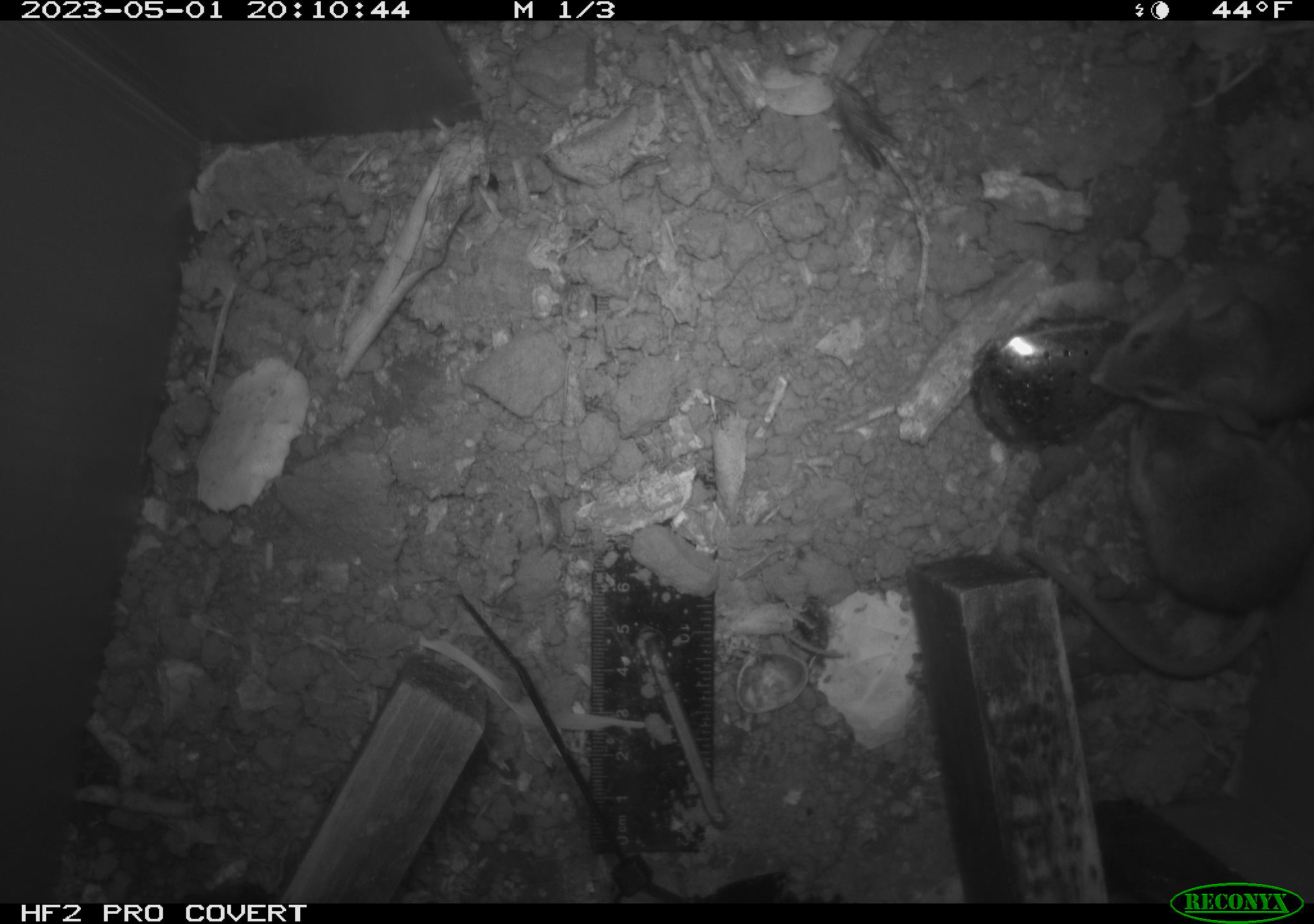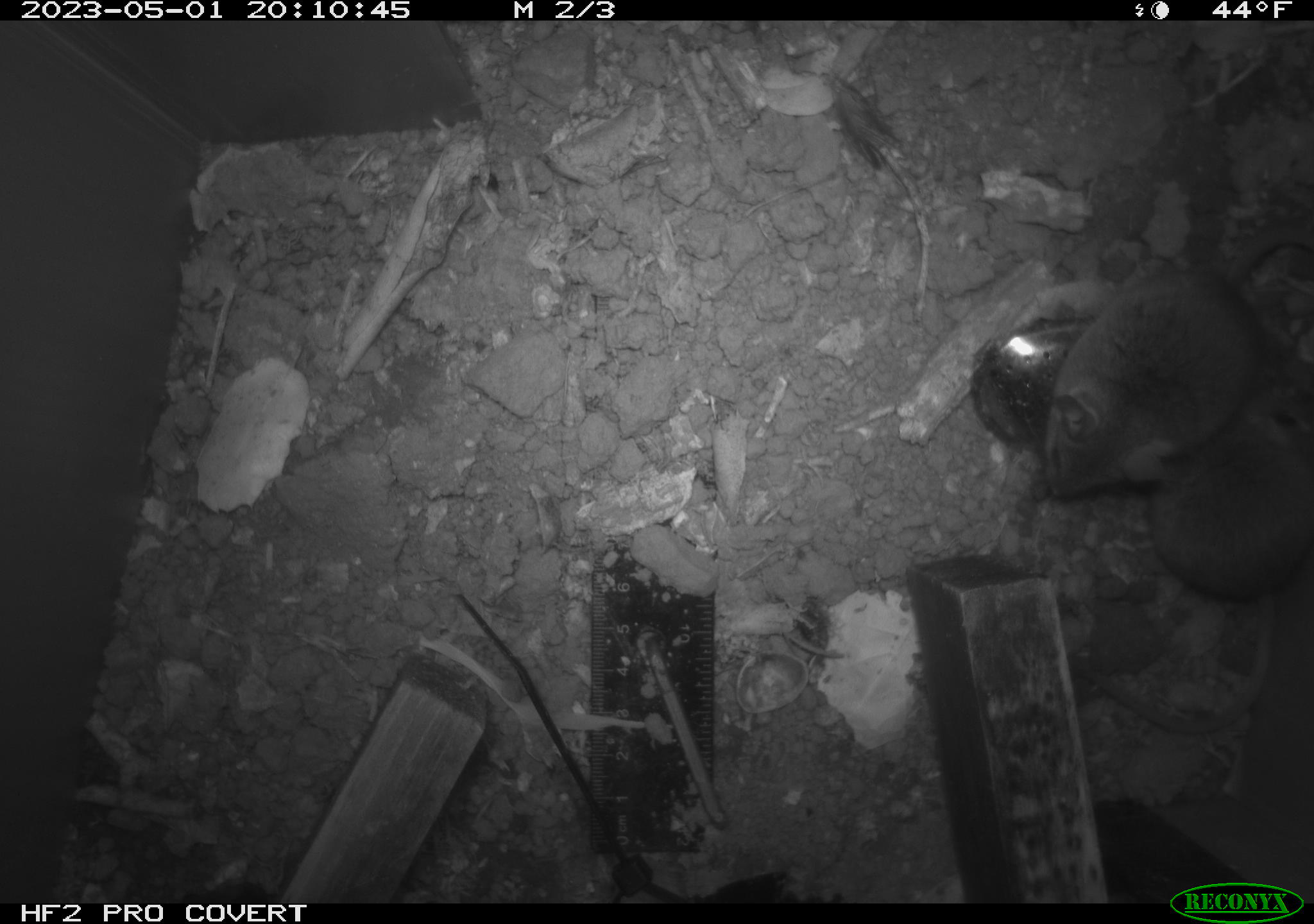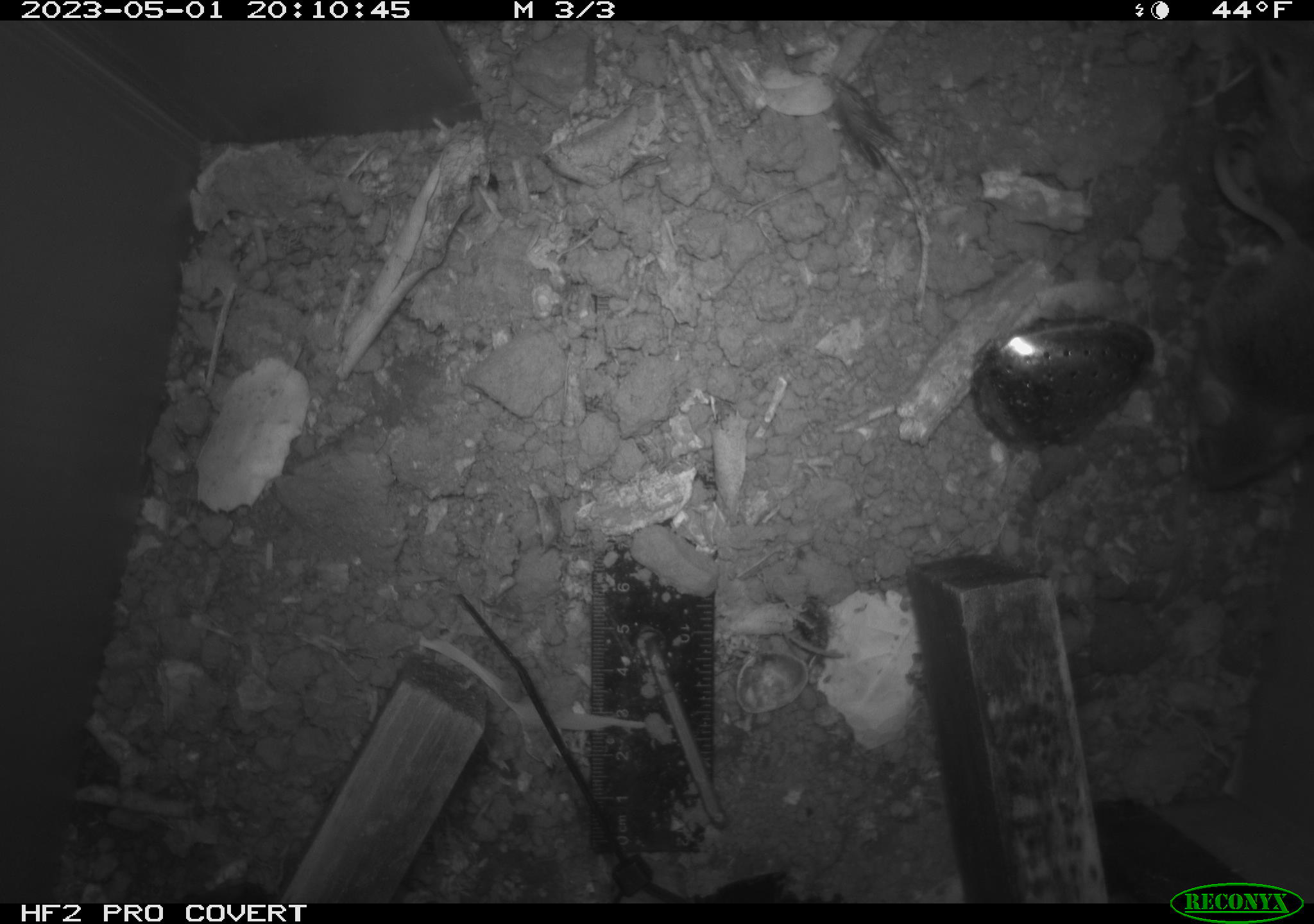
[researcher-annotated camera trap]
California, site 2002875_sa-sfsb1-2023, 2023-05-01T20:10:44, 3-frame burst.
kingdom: Animalia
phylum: Chordata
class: Mammalia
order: Rodentia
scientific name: Rodentia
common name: mouse species